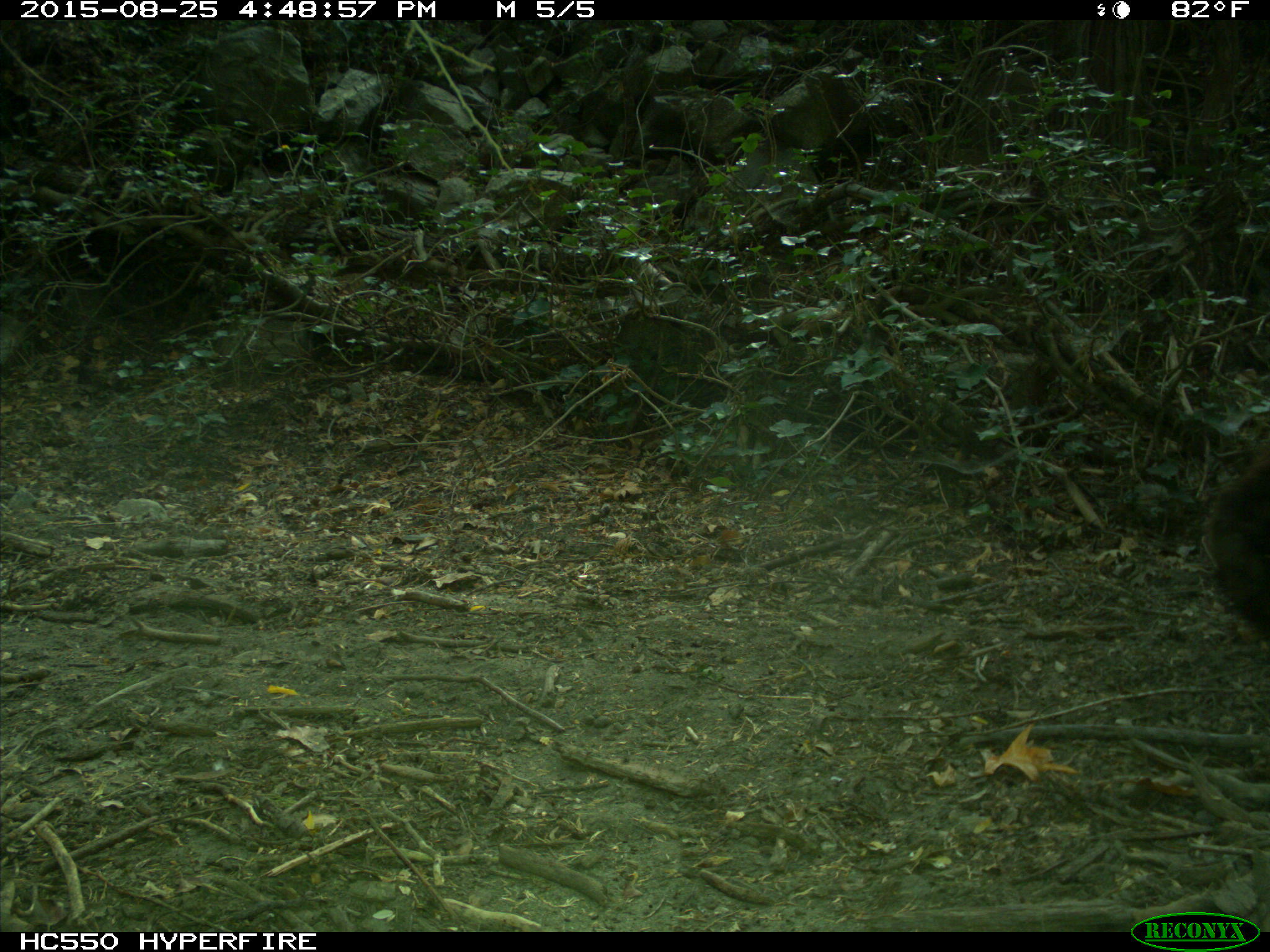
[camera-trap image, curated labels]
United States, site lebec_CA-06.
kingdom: Animalia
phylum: Chordata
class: Mammalia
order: Carnivora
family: Ursidae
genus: Ursus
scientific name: Ursus americanus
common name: american black bear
Ursus americanus (american black bear).